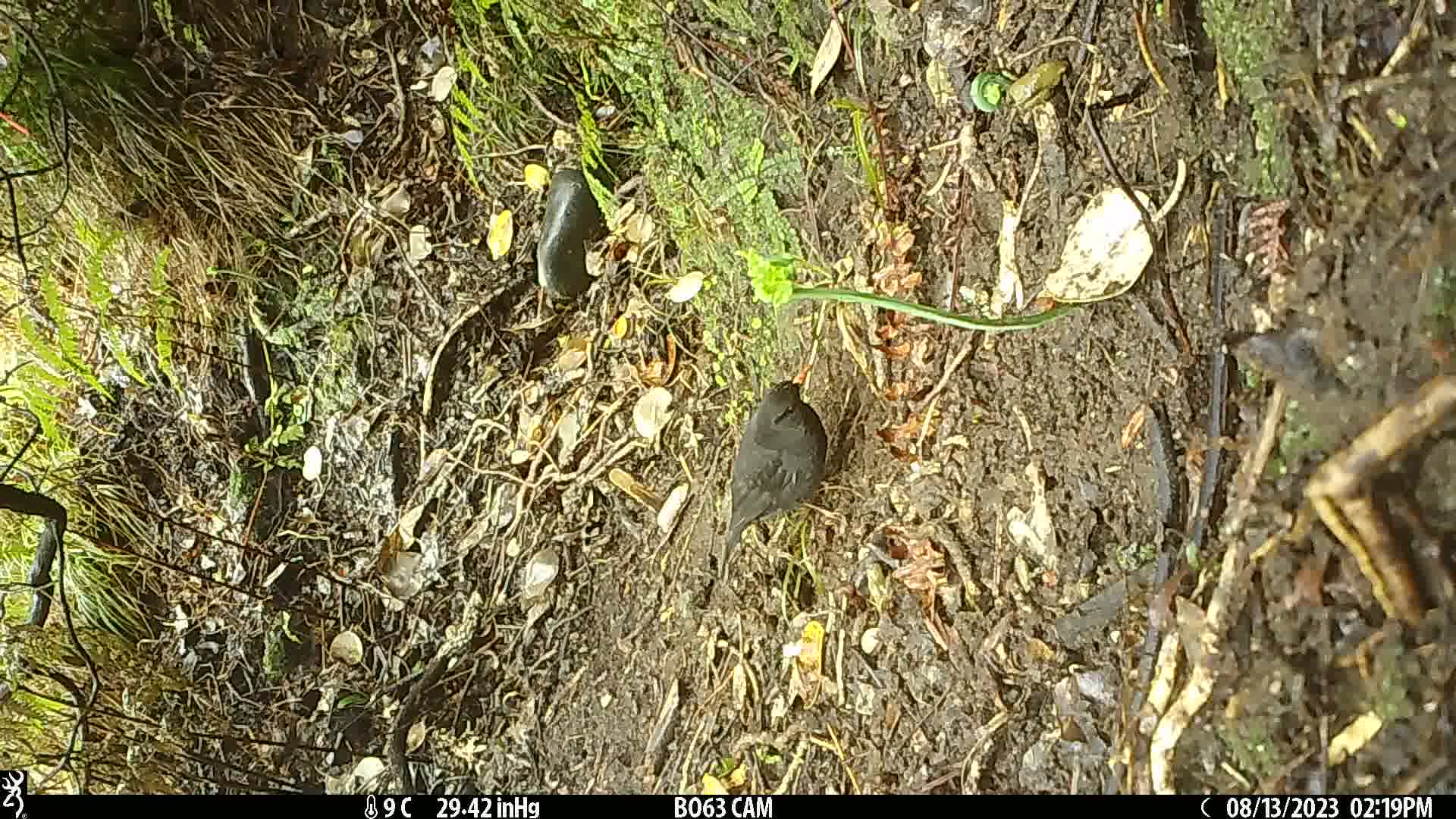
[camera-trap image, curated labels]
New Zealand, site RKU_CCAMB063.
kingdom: Animalia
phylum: Chordata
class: Aves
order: Passeriformes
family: Turdidae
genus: Turdus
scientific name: Turdus merula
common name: eurasian blackbird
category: blackbird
Blackbird (eurasian blackbird) (Turdus merula).